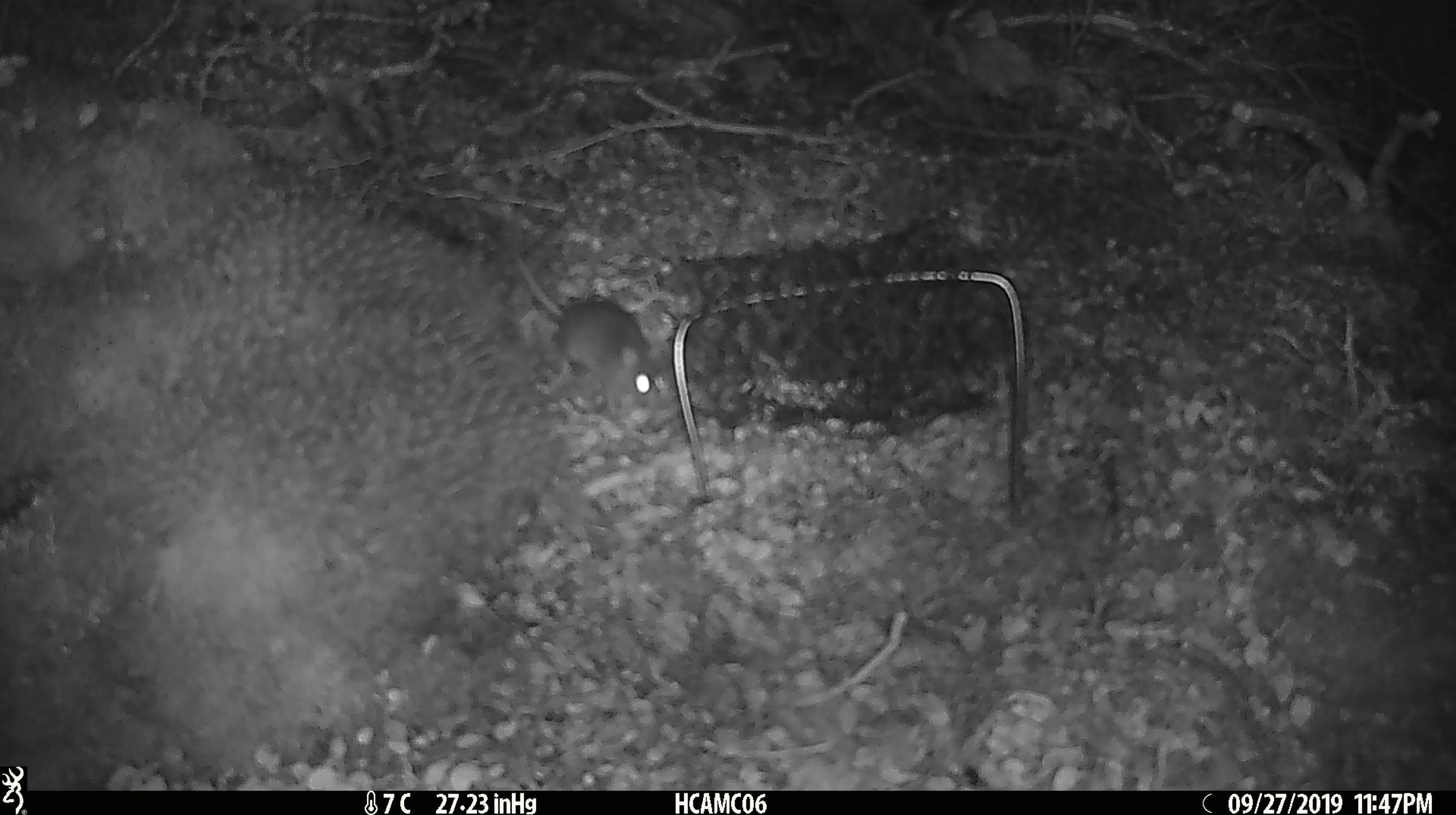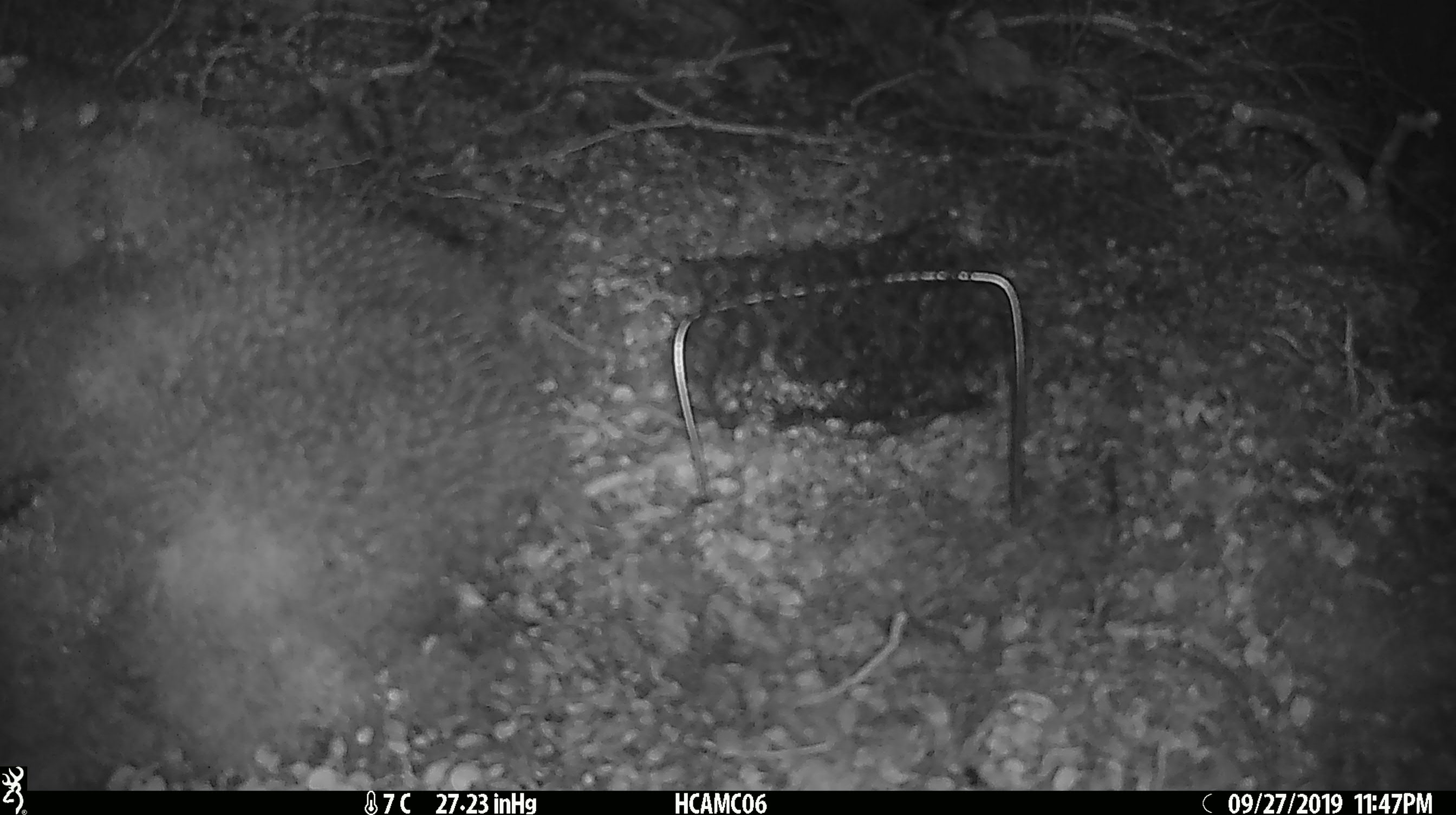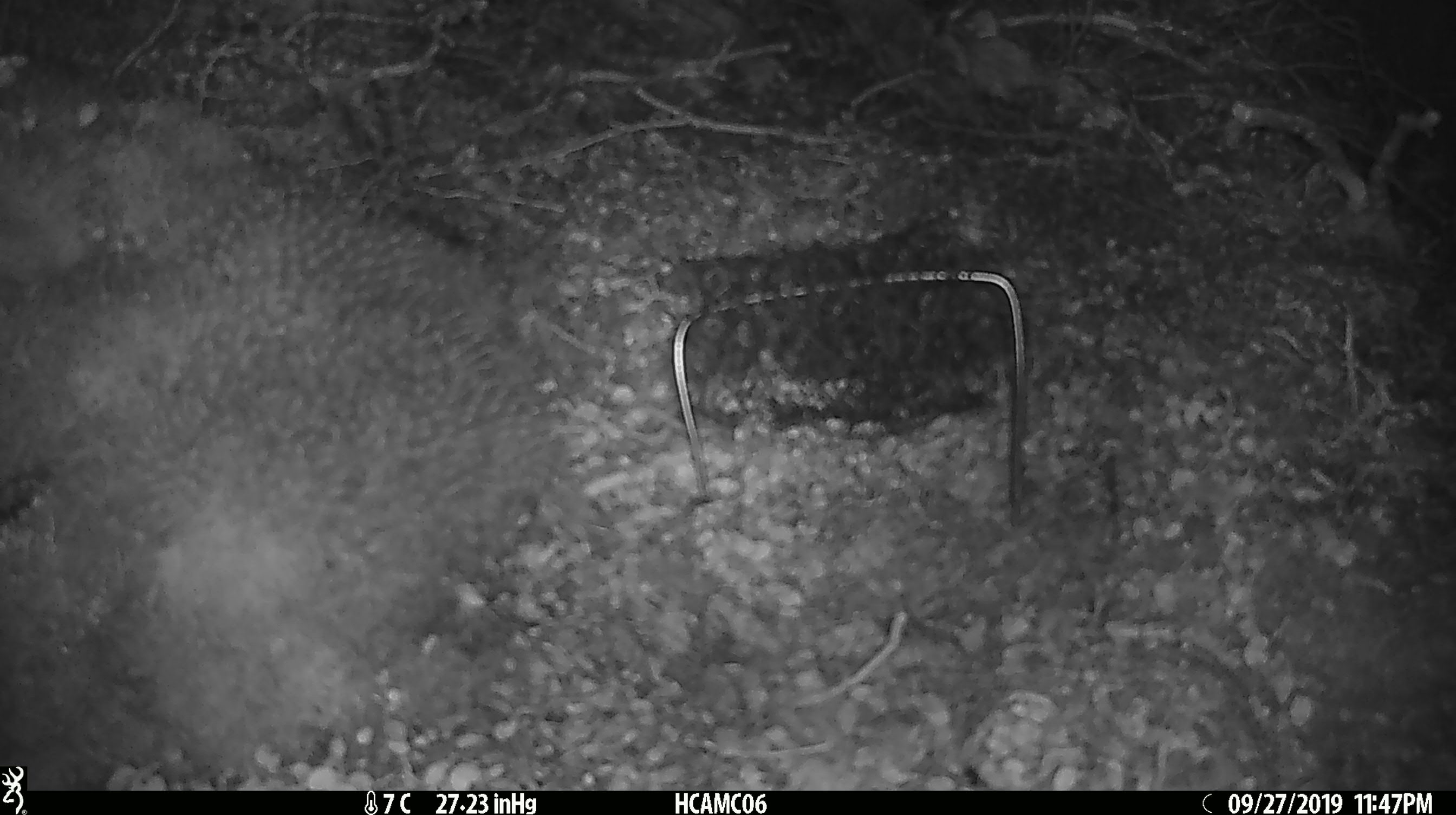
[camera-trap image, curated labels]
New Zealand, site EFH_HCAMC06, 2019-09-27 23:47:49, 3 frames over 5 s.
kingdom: Animalia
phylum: Chordata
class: Mammalia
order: Rodentia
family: Muridae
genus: Mus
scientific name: Mus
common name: mouse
Mouse (Mus).